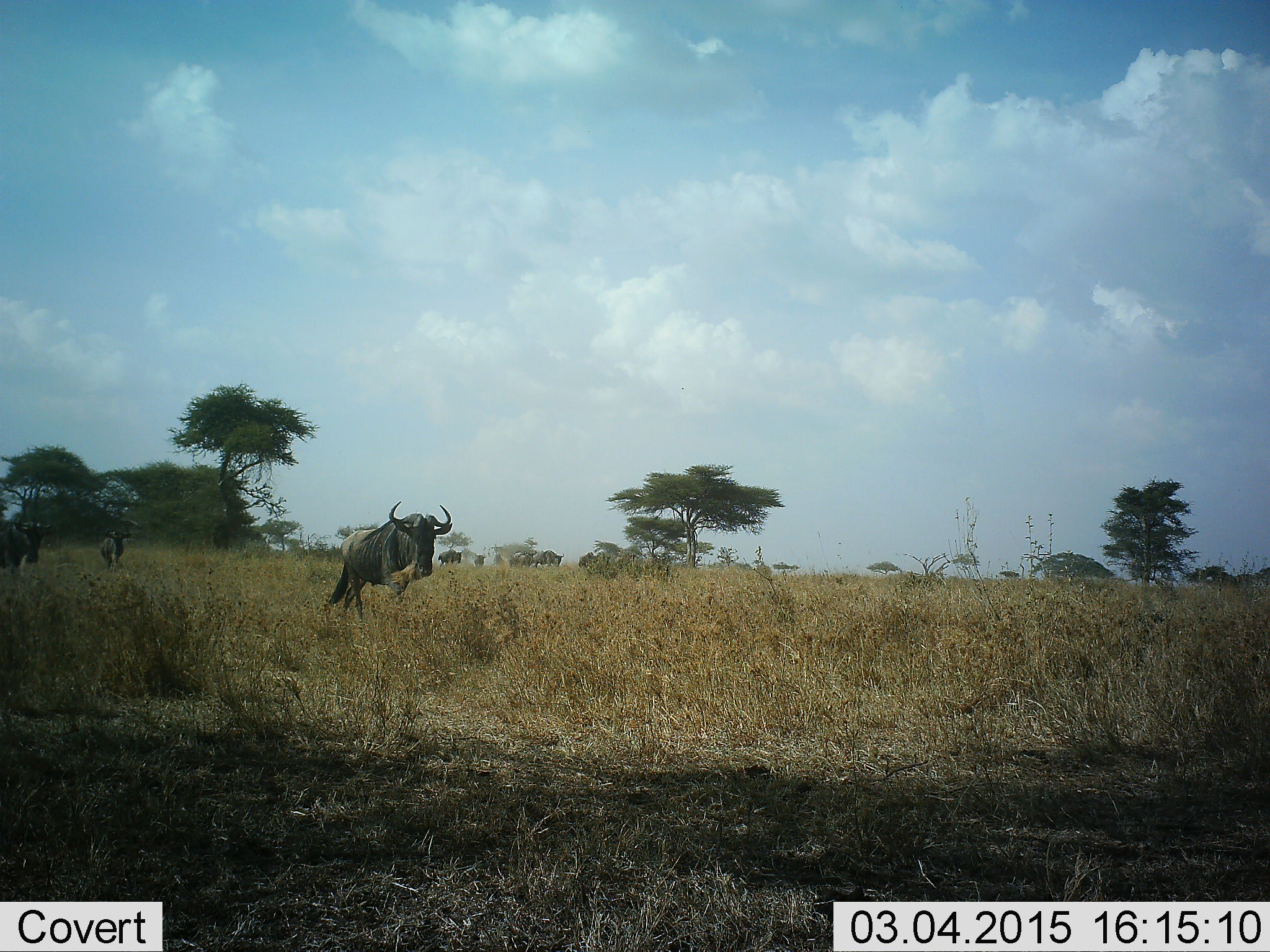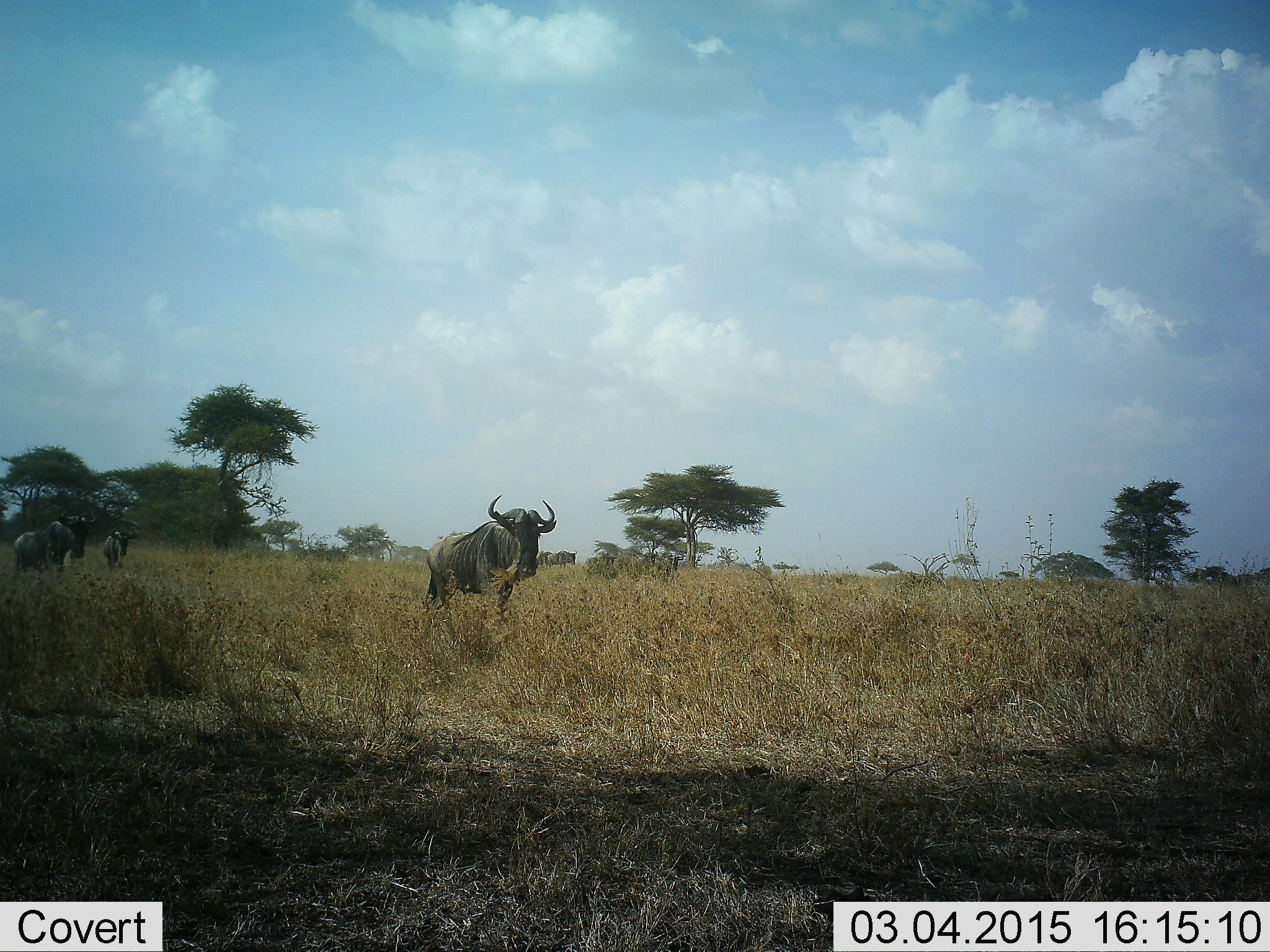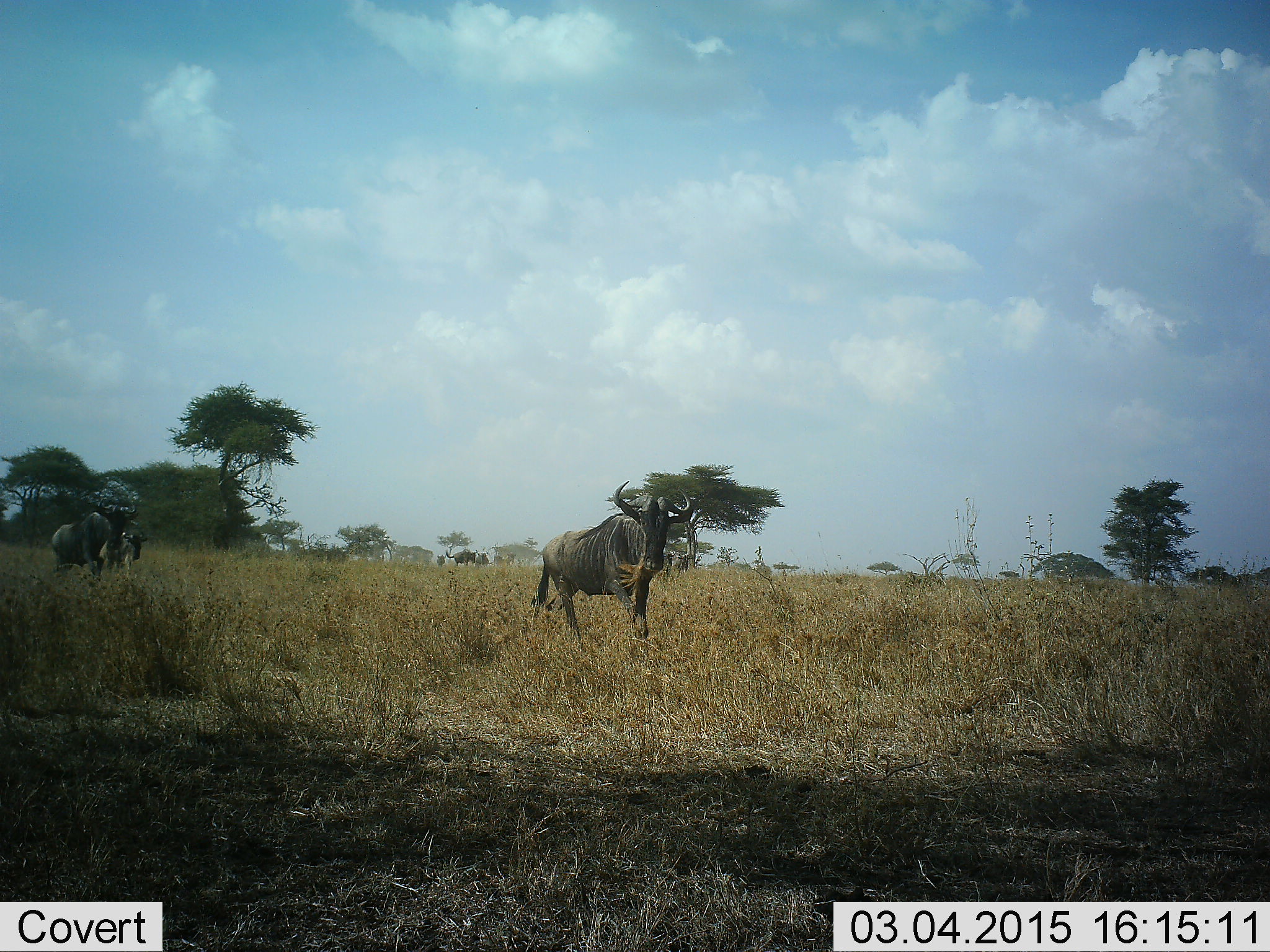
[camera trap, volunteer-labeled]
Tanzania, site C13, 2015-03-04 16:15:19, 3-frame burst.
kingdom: Animalia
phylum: Chordata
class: Mammalia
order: Artiodactyla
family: Bovidae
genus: Connochaetes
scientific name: Connochaetes taurinus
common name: blue wildebeest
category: wildebeest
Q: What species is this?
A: Wildebeest (blue wildebeest) (Connochaetes taurinus).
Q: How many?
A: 10.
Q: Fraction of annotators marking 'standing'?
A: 50%.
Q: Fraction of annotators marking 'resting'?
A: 0%.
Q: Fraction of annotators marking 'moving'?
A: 80%.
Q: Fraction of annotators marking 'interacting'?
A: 10%.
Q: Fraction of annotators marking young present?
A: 10%.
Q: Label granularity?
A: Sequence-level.